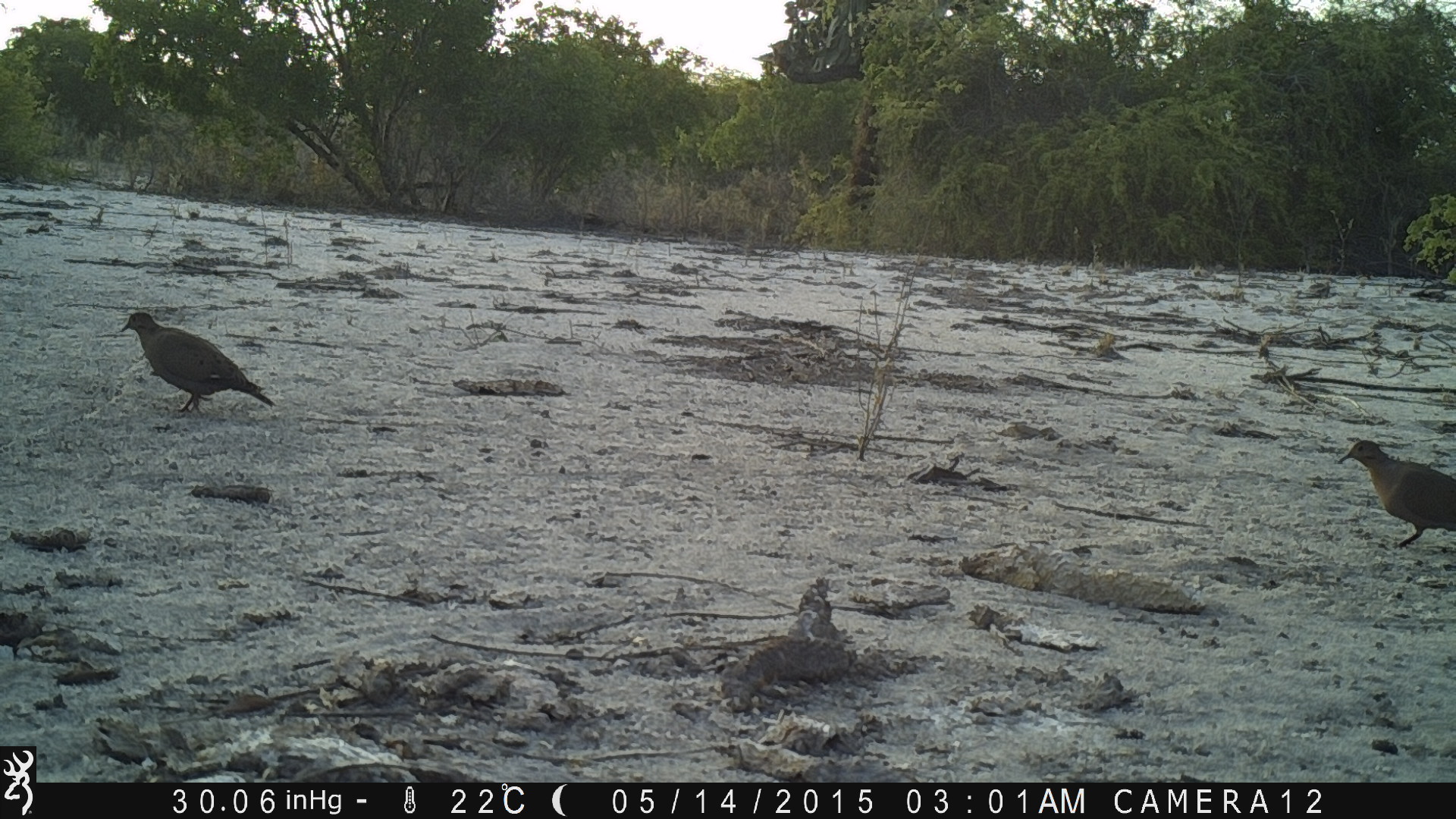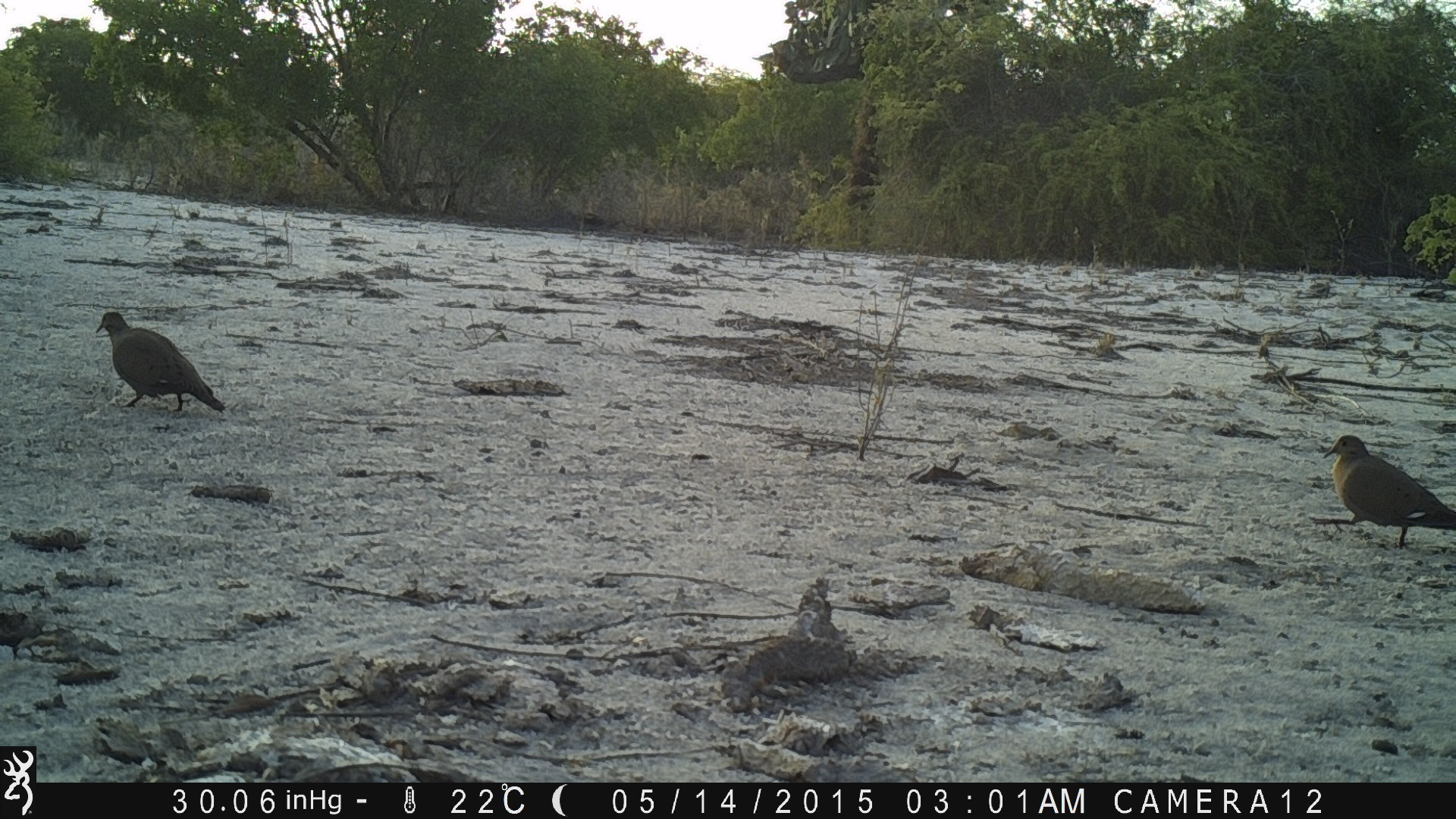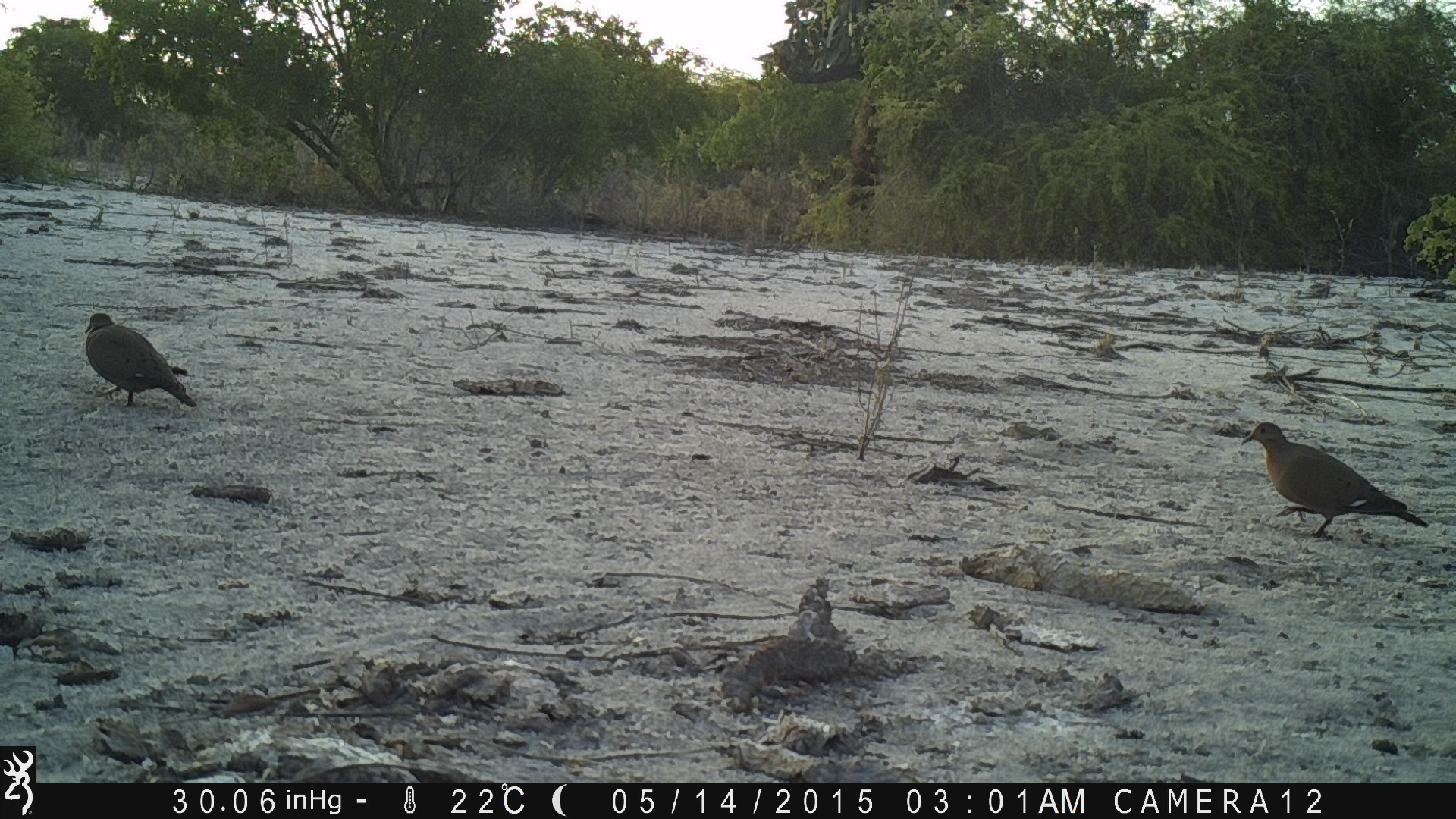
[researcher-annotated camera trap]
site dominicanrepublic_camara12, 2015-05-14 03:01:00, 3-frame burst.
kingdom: Animalia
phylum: Chordata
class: Aves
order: Columbiformes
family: Columbidae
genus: Zenaida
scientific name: Zenaida asiatica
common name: white-winged dove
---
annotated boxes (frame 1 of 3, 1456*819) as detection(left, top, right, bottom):
white-winged dove: detection(121, 310, 278, 419); detection(1340, 437, 1456, 556)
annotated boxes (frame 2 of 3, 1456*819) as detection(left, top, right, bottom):
white-winged dove: detection(1319, 432, 1456, 556); detection(95, 309, 230, 417)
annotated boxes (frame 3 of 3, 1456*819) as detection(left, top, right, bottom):
white-winged dove: detection(1237, 417, 1431, 540); detection(73, 309, 200, 419)